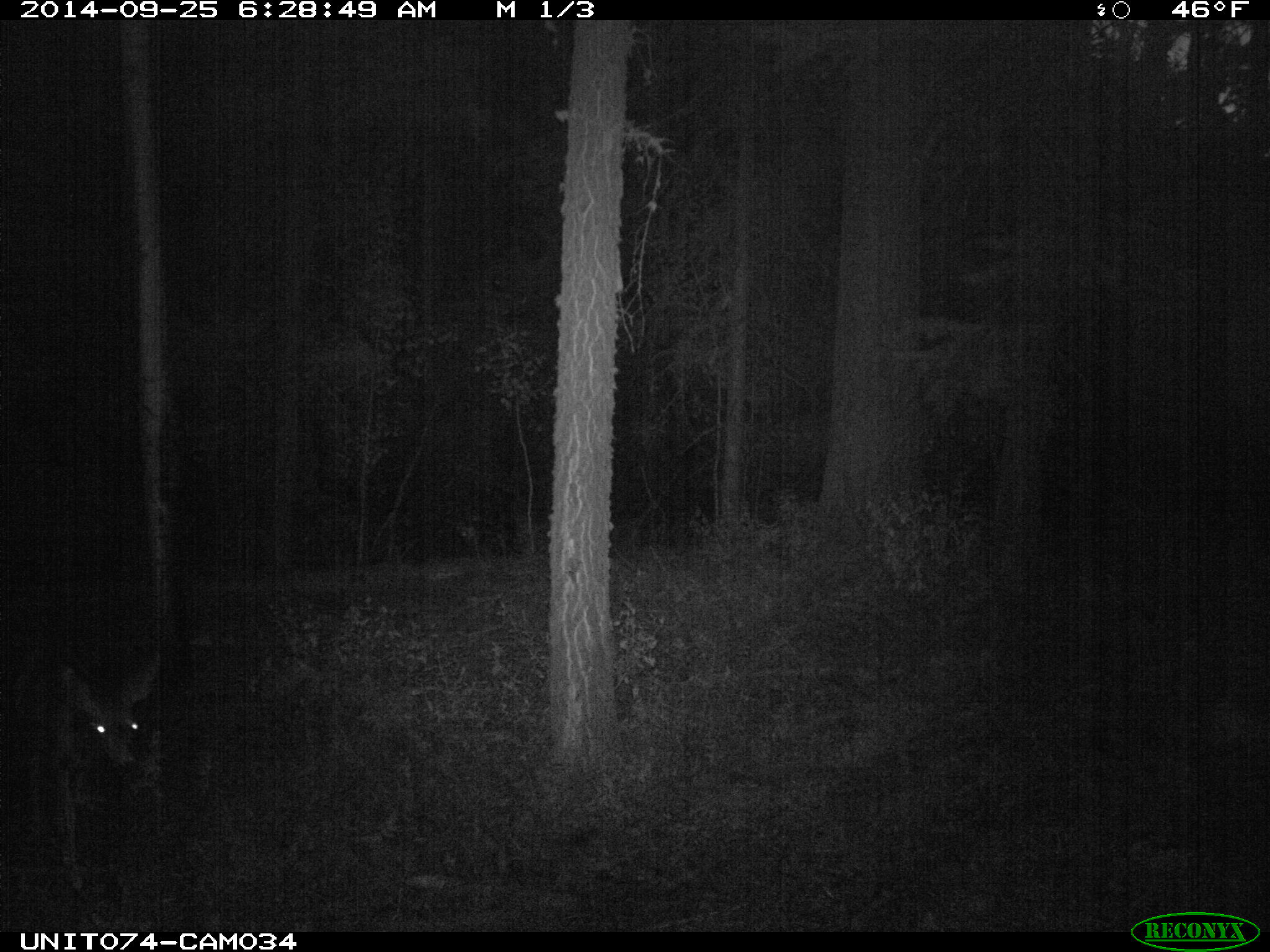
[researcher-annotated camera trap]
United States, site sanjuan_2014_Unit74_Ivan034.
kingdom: Animalia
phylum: Chordata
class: Mammalia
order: Artiodactyla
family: Cervidae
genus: Odocoileus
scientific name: Odocoileus hemionus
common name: mule deer